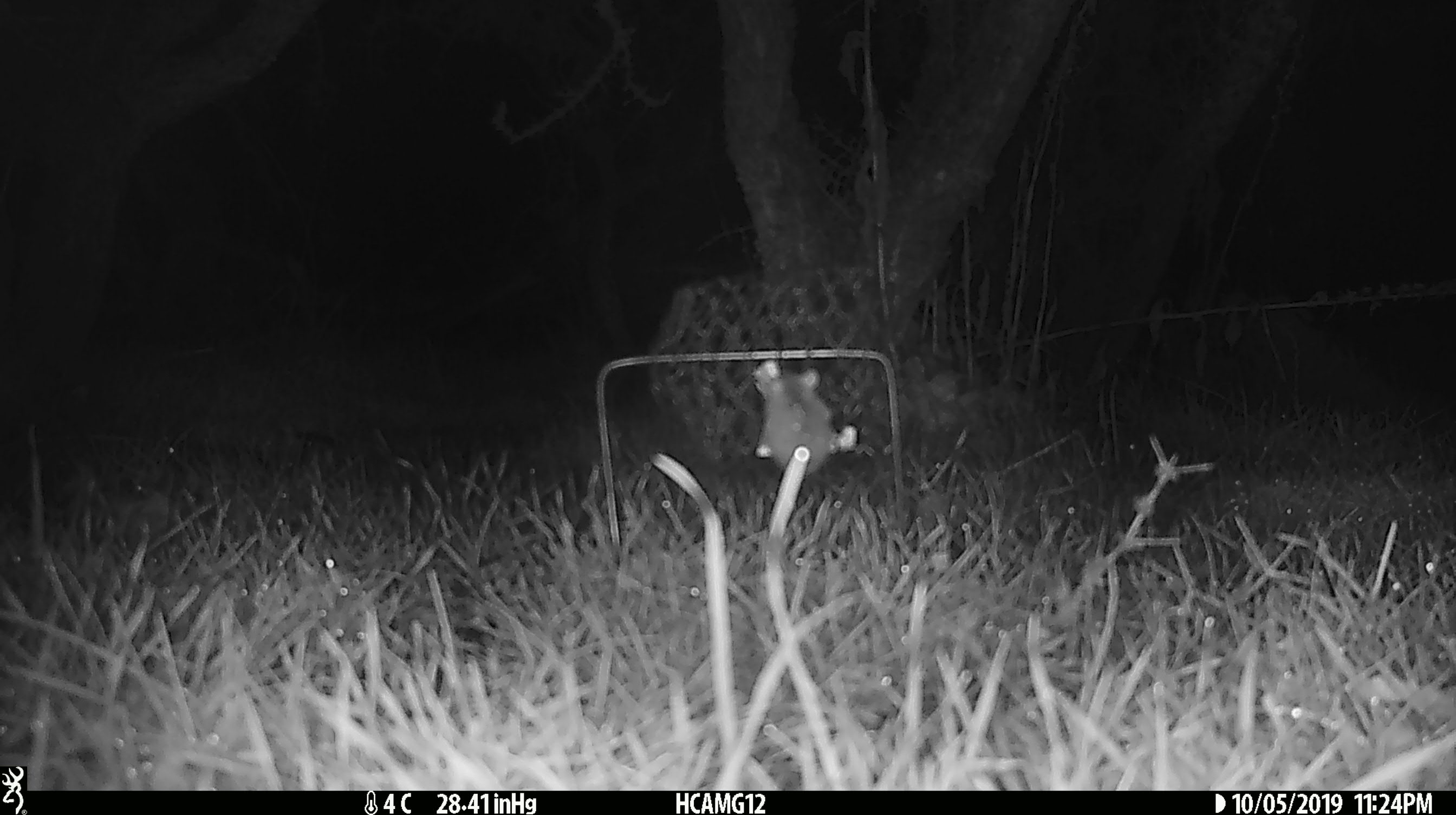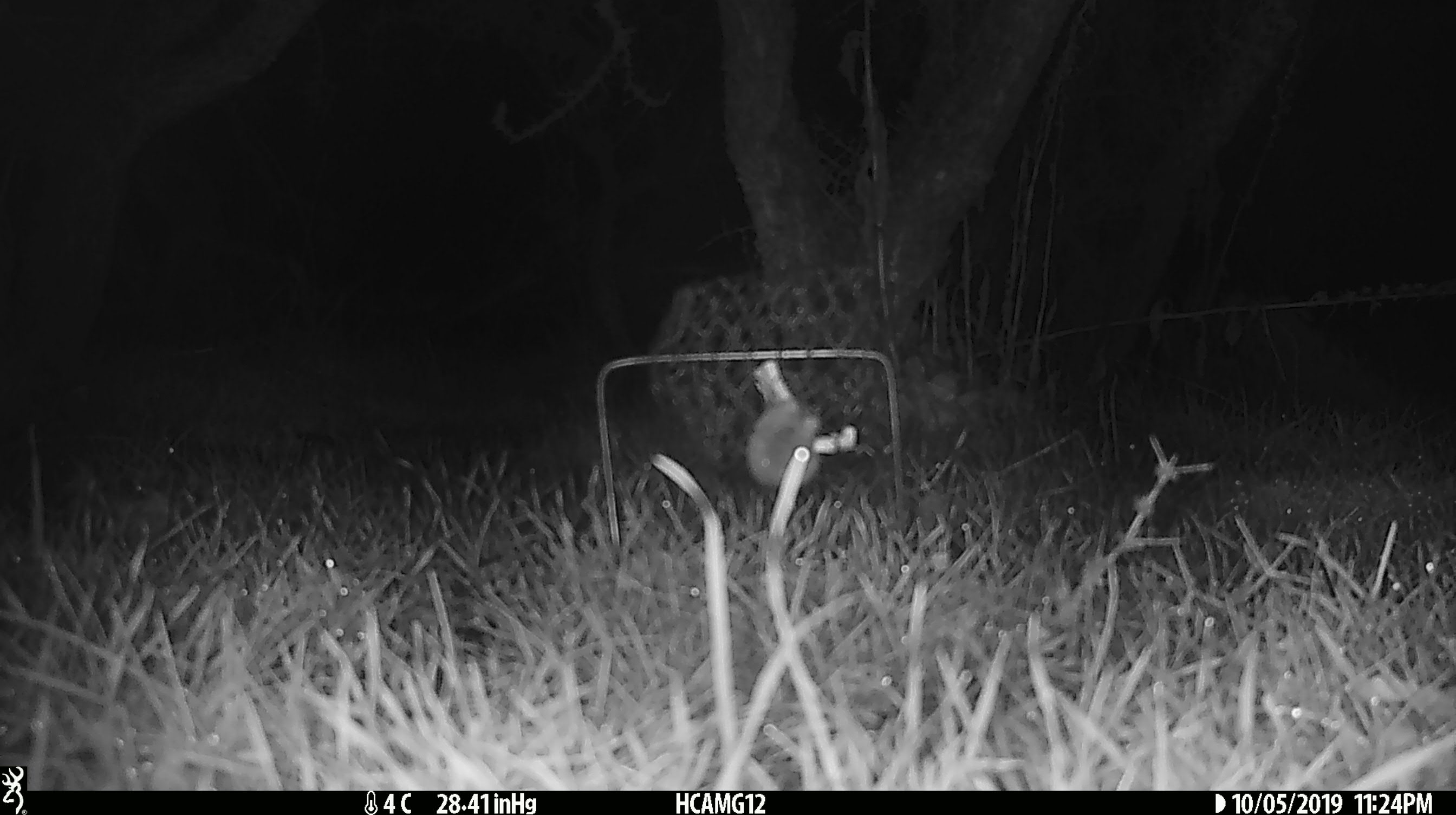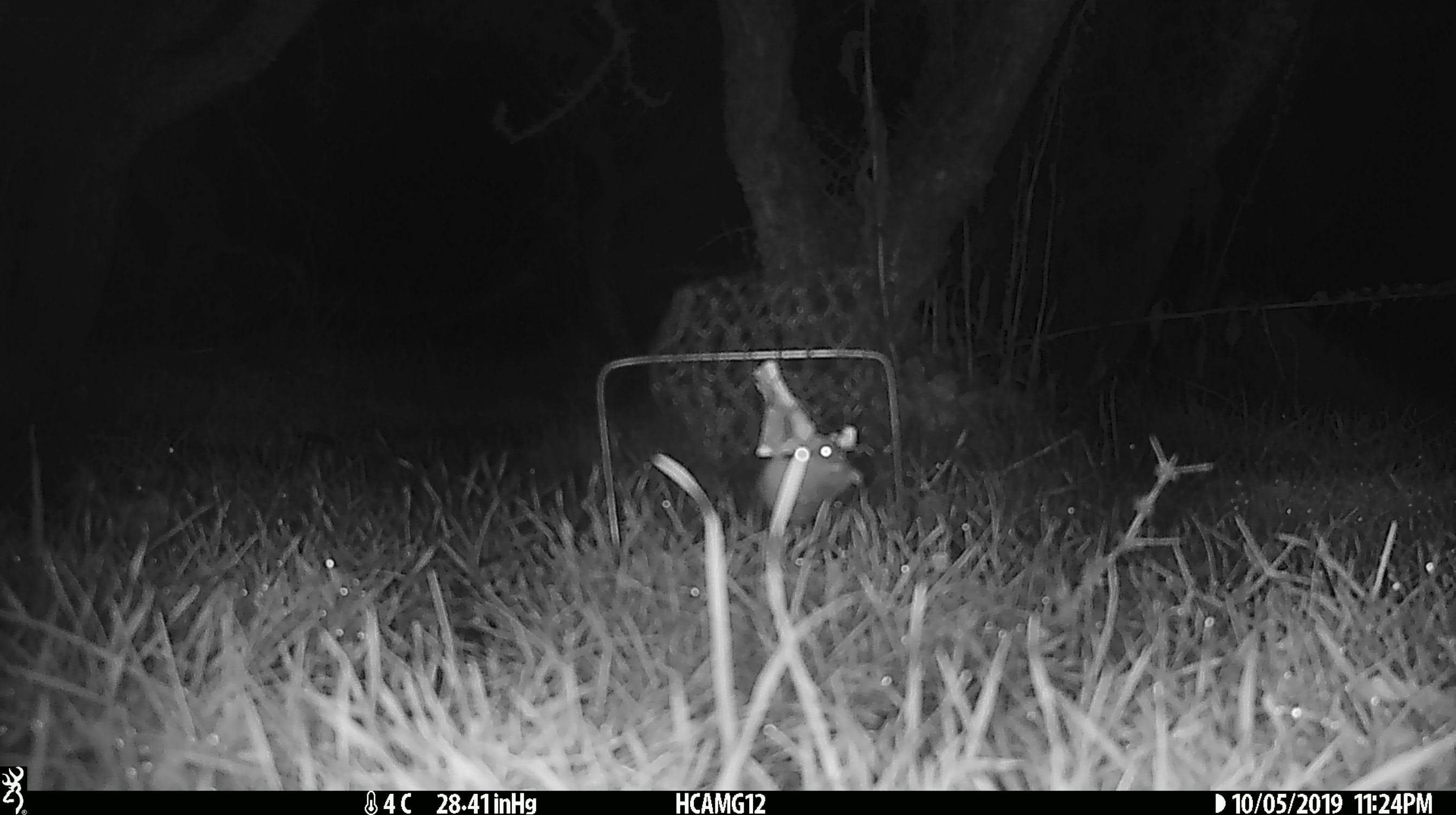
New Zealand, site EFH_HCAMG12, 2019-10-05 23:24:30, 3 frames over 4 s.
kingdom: Animalia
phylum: Chordata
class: Mammalia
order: Rodentia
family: Muridae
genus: Mus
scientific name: Mus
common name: mouse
Mouse (Mus).